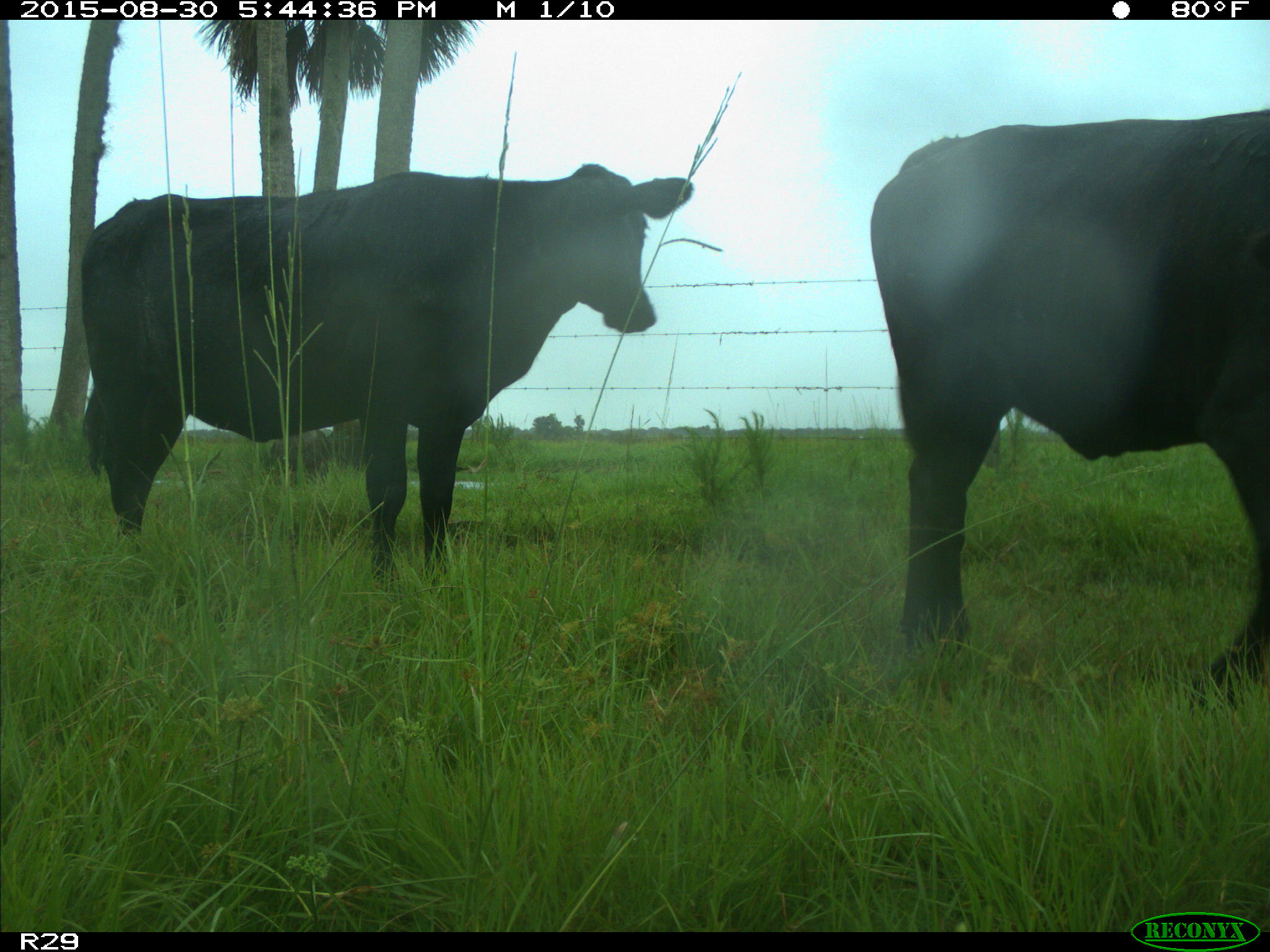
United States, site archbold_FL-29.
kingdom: Animalia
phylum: Chordata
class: Mammalia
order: Artiodactyla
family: Bovidae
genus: Bos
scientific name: Bos taurus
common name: domestic cow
Bos taurus (domestic cow).